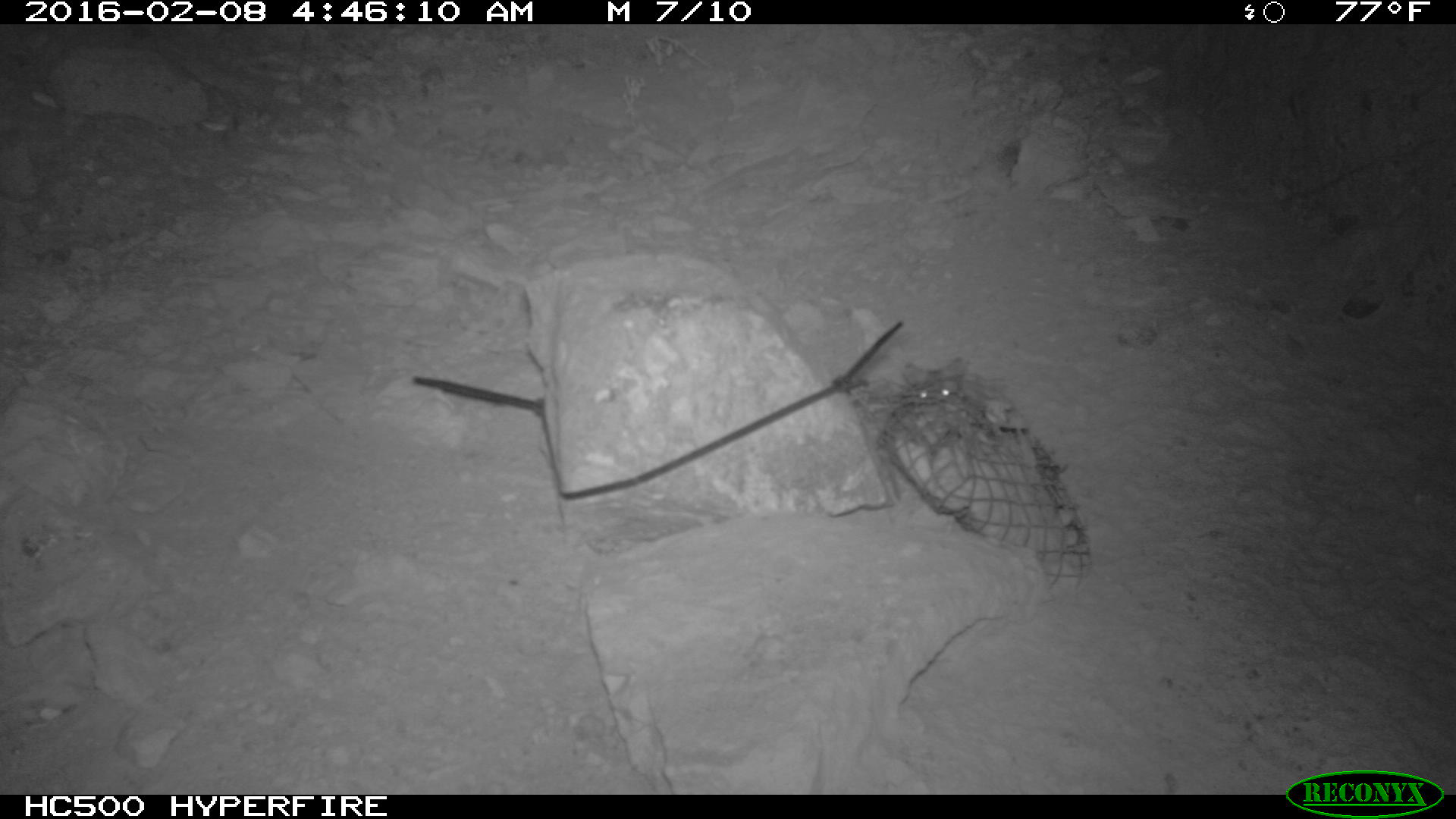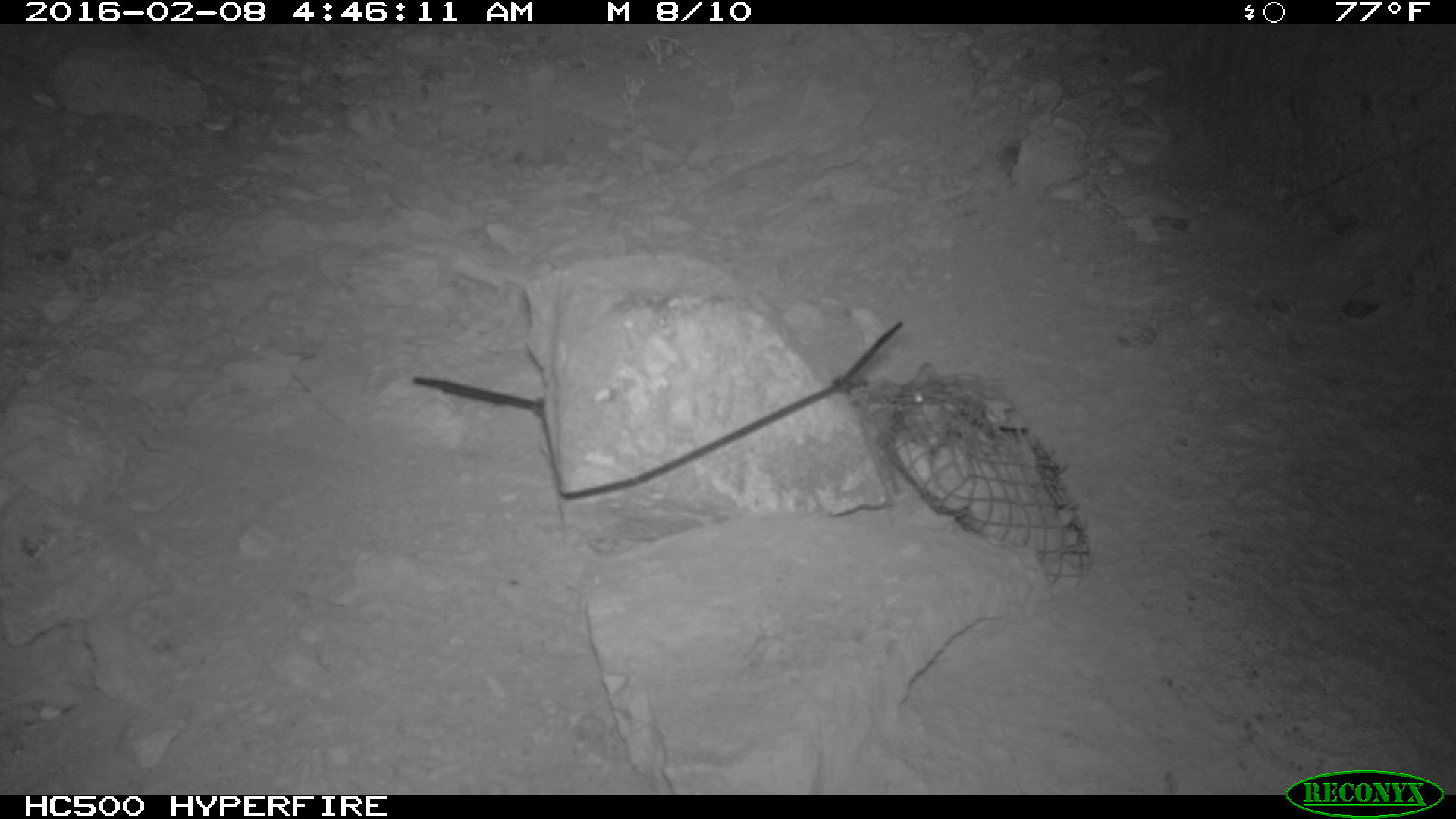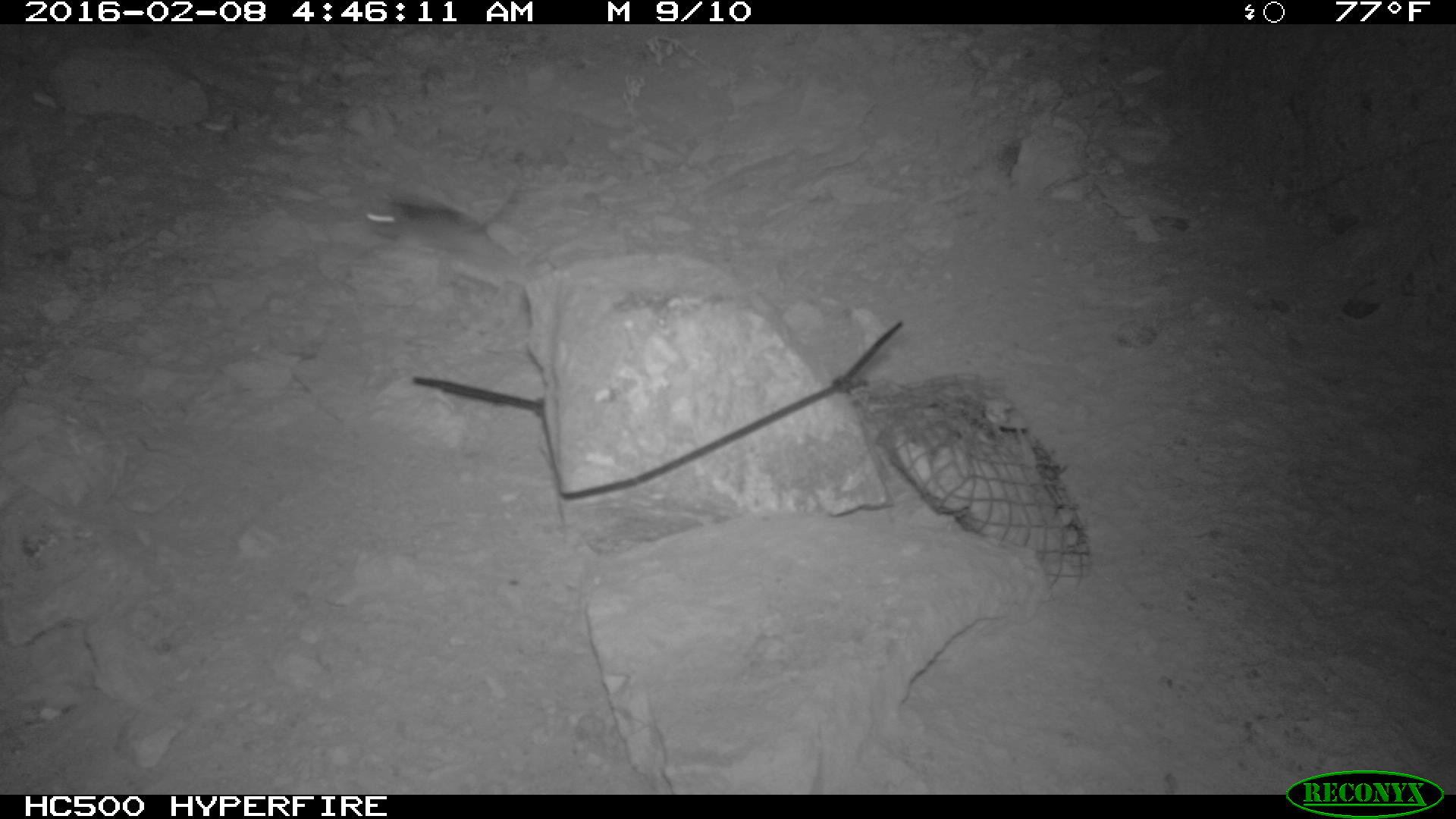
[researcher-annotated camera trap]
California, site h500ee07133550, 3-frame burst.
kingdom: Animalia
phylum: Chordata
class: Mammalia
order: Rodentia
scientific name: Rodentia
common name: rodent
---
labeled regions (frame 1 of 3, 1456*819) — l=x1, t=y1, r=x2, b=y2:
rodent: l=889, t=366, r=962, b=403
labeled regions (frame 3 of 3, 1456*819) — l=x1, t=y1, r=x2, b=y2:
rodent: l=363, t=193, r=526, b=243